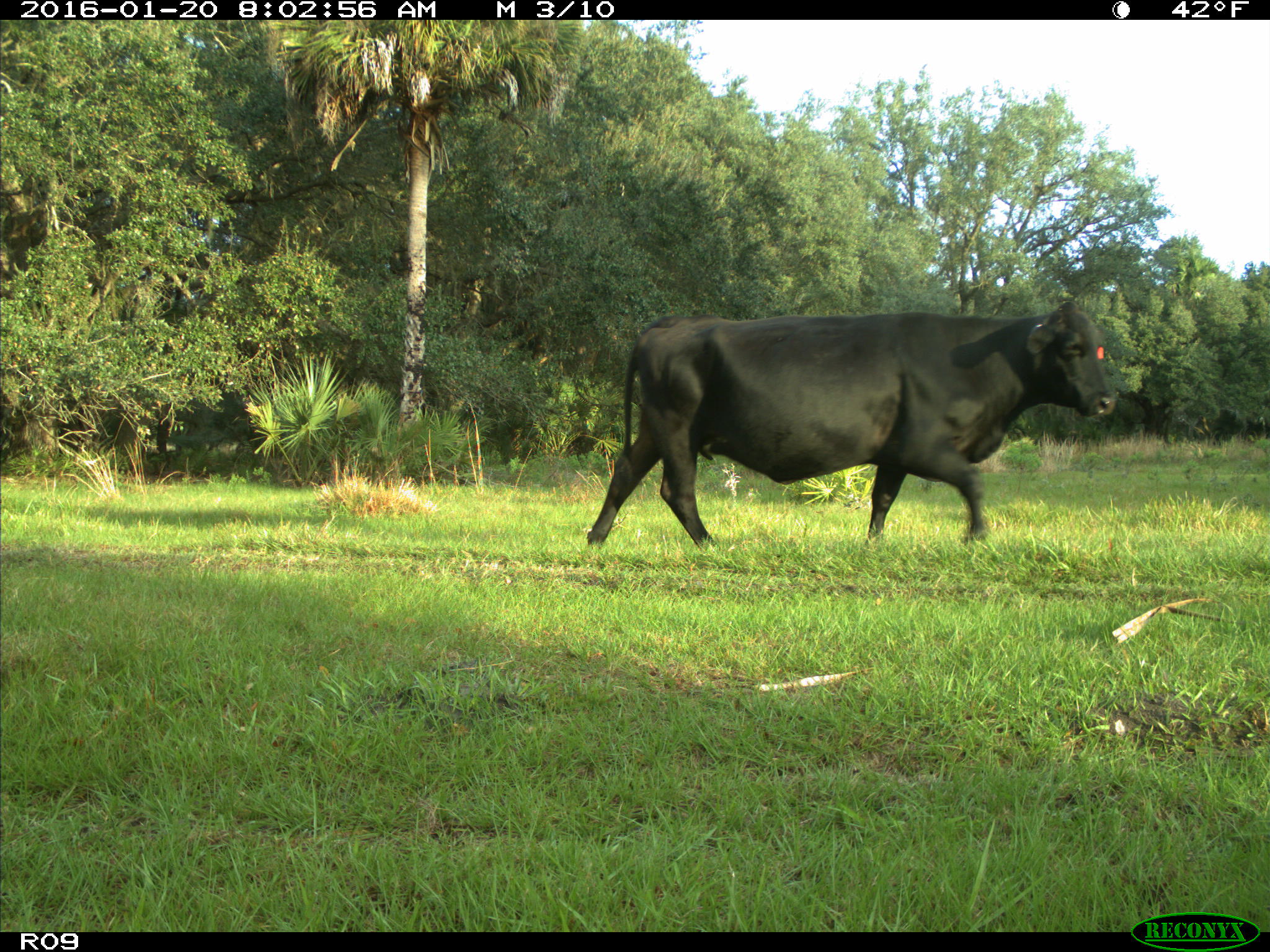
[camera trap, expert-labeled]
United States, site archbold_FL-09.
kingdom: Animalia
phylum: Chordata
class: Mammalia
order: Artiodactyla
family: Bovidae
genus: Bos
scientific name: Bos taurus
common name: domestic cow